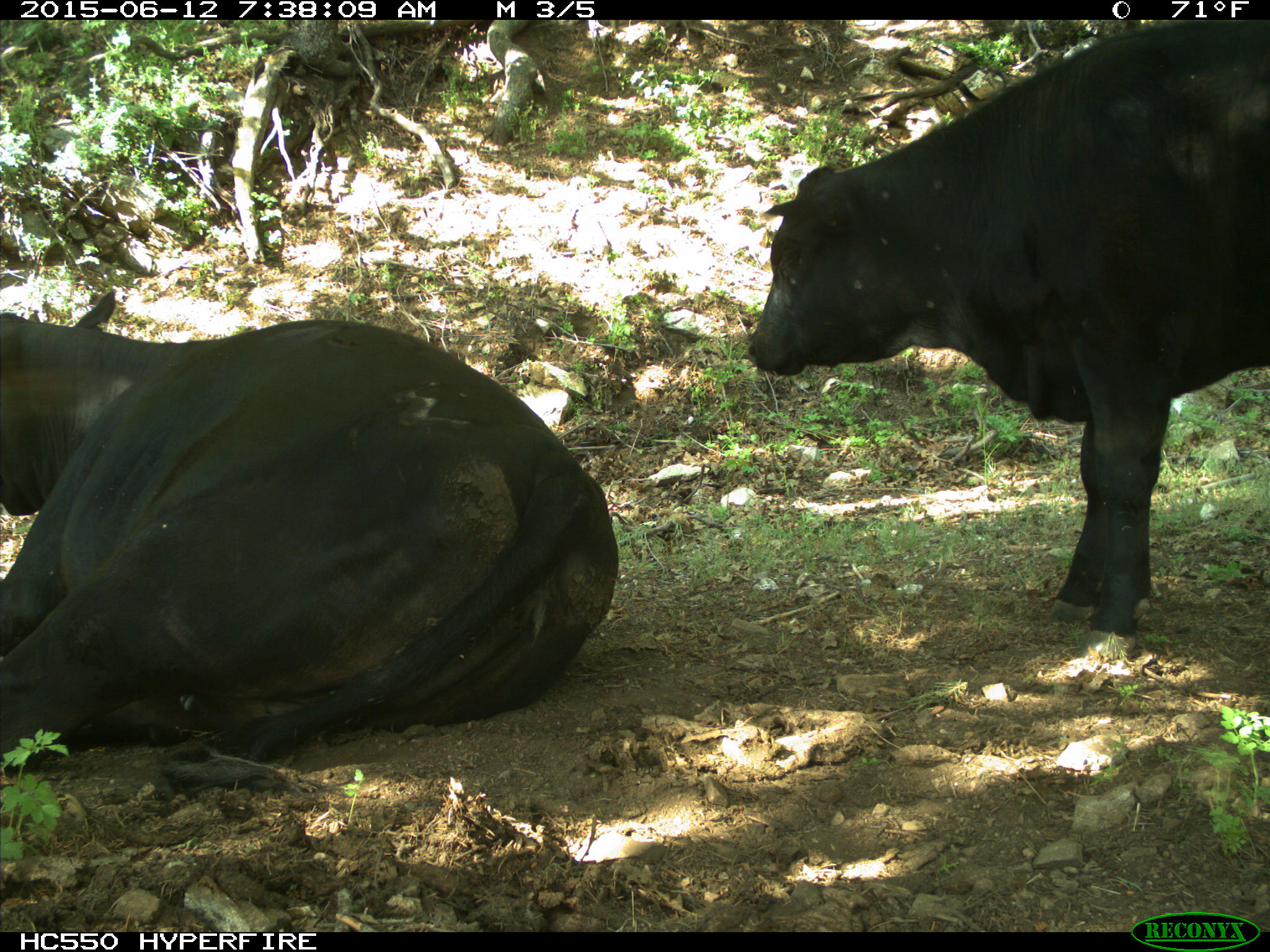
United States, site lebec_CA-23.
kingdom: Animalia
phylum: Chordata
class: Mammalia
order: Artiodactyla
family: Bovidae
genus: Bos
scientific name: Bos taurus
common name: domestic cow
Bos taurus (domestic cow).